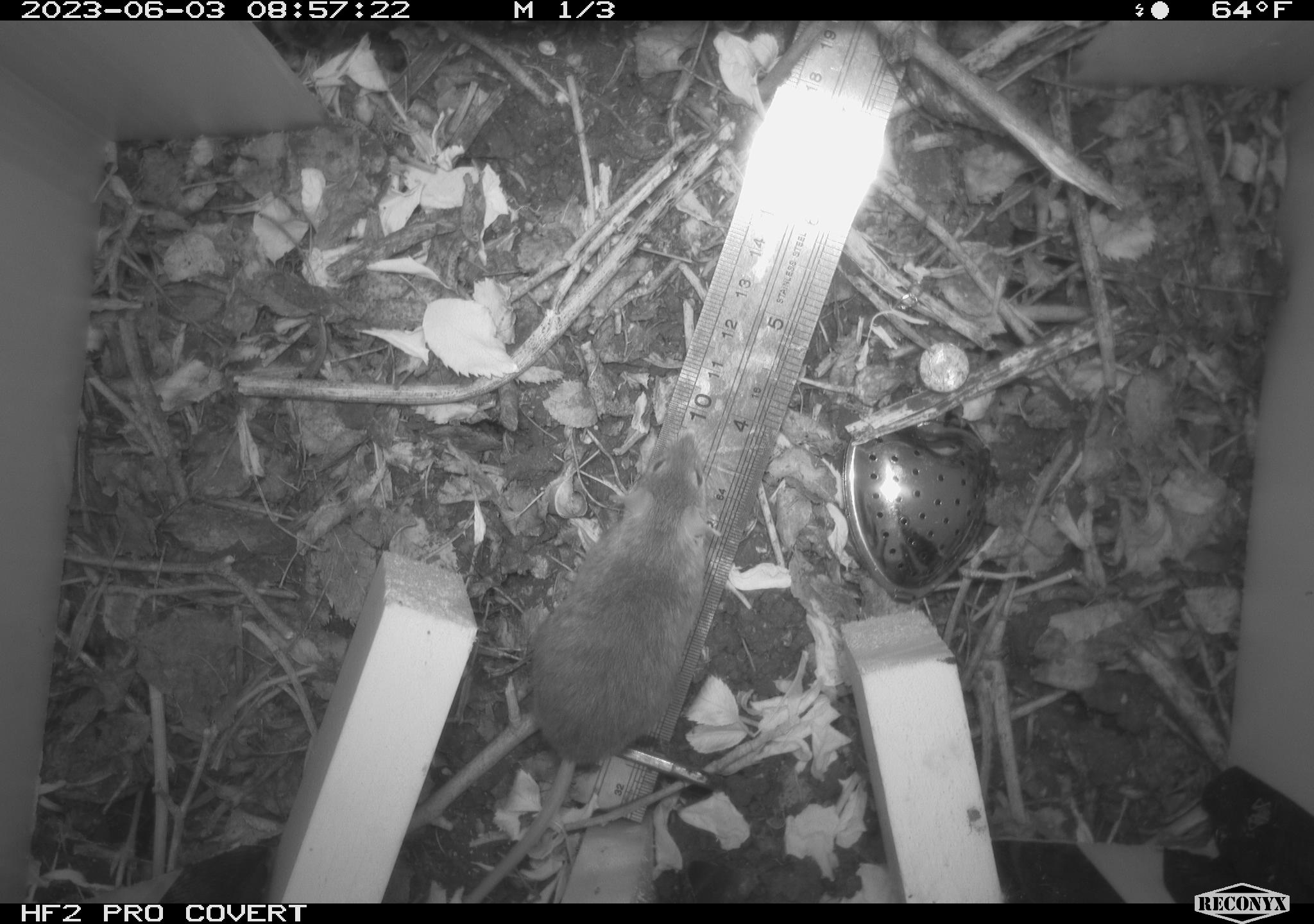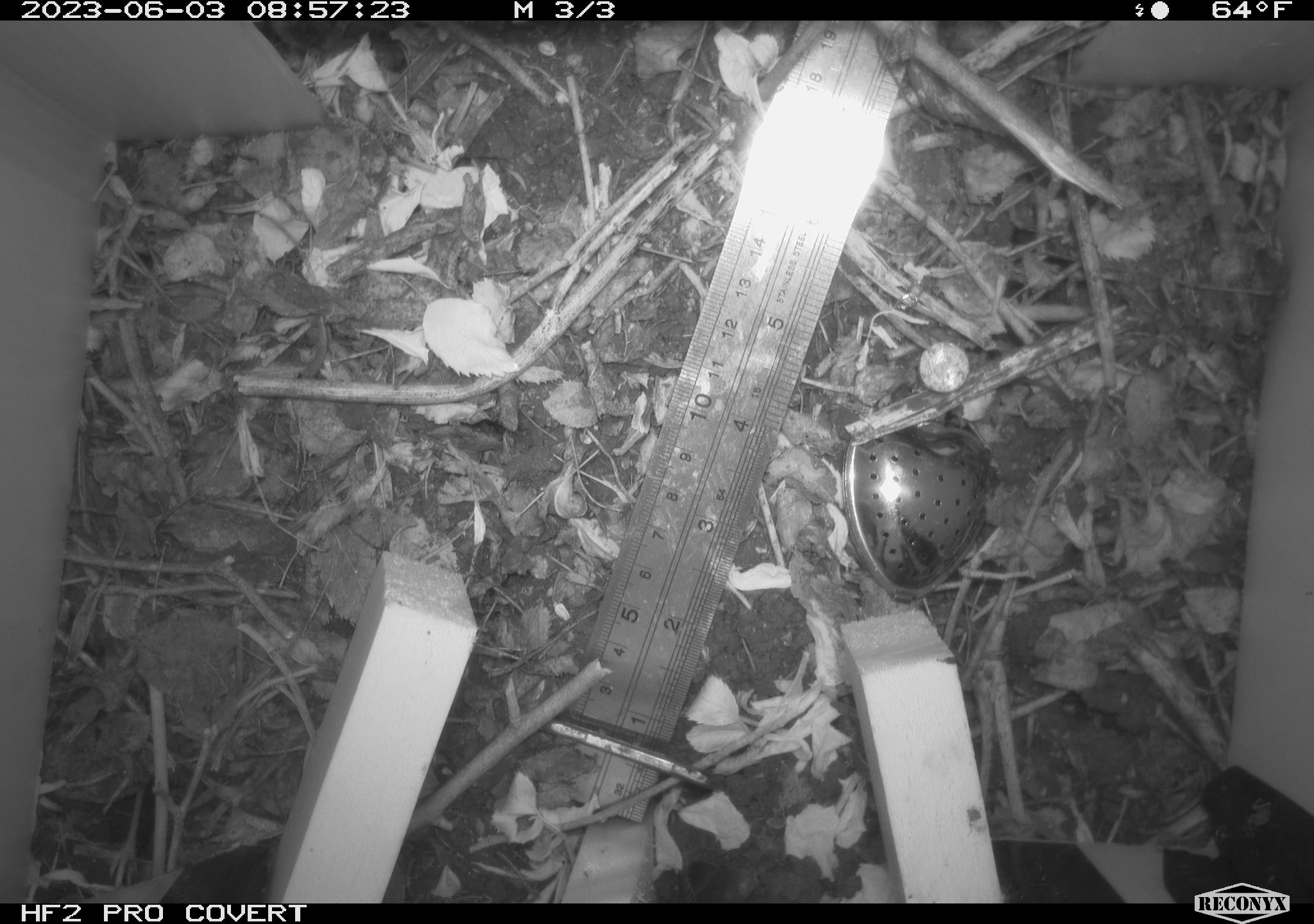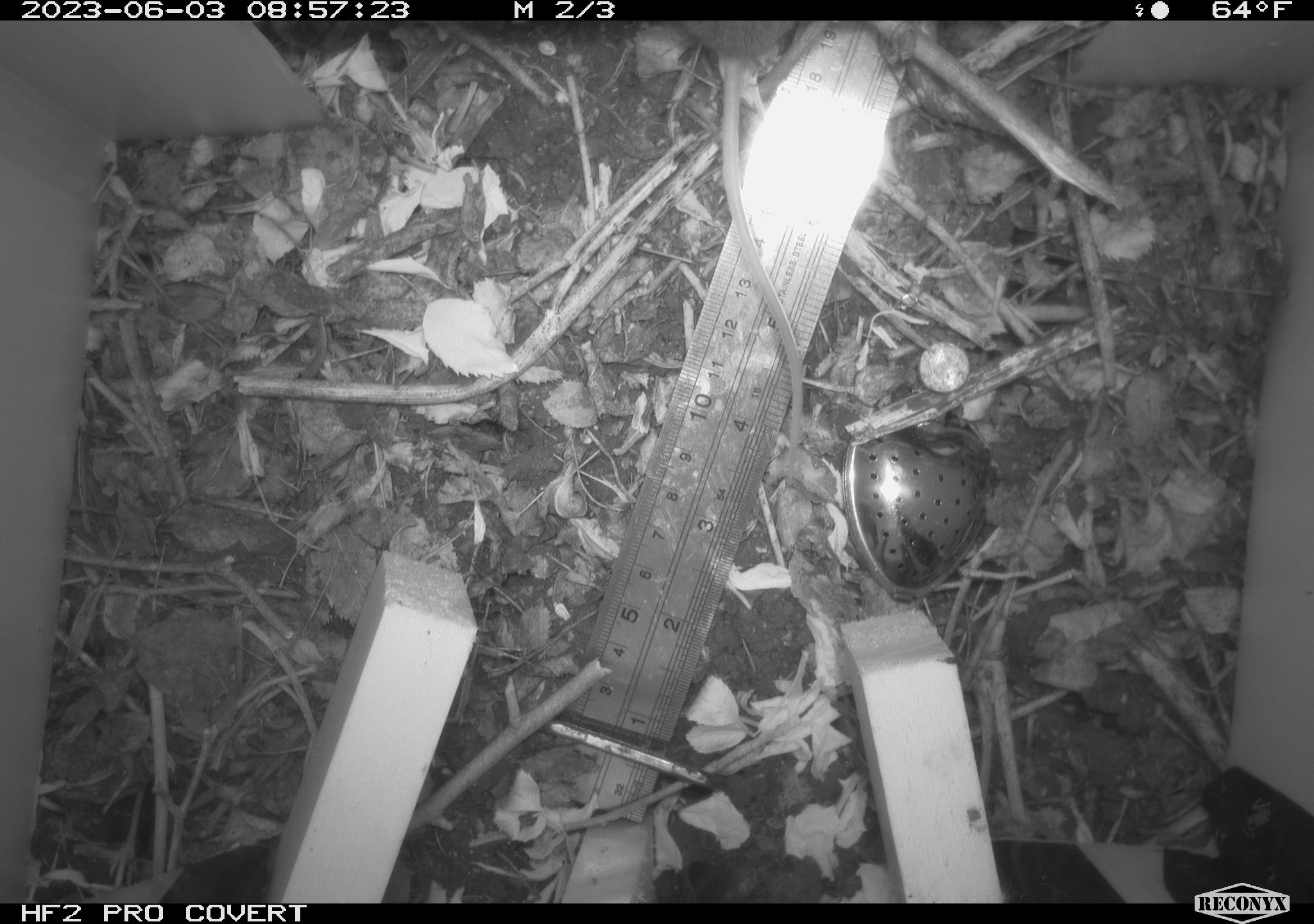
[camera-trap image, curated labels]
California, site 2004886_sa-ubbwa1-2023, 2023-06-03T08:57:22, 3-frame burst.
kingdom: Animalia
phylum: Chordata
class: Mammalia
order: Rodentia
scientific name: Rodentia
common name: rodent